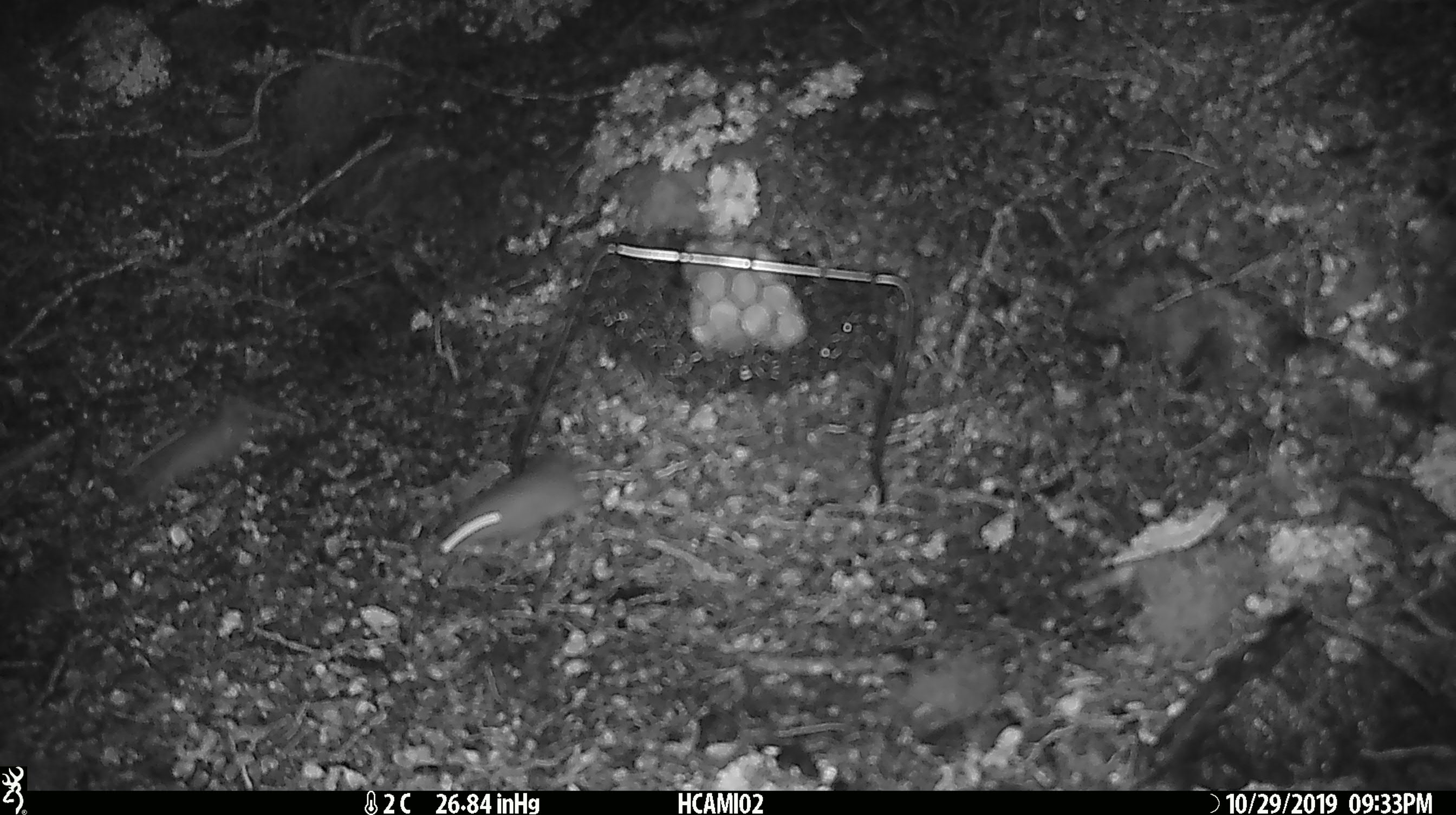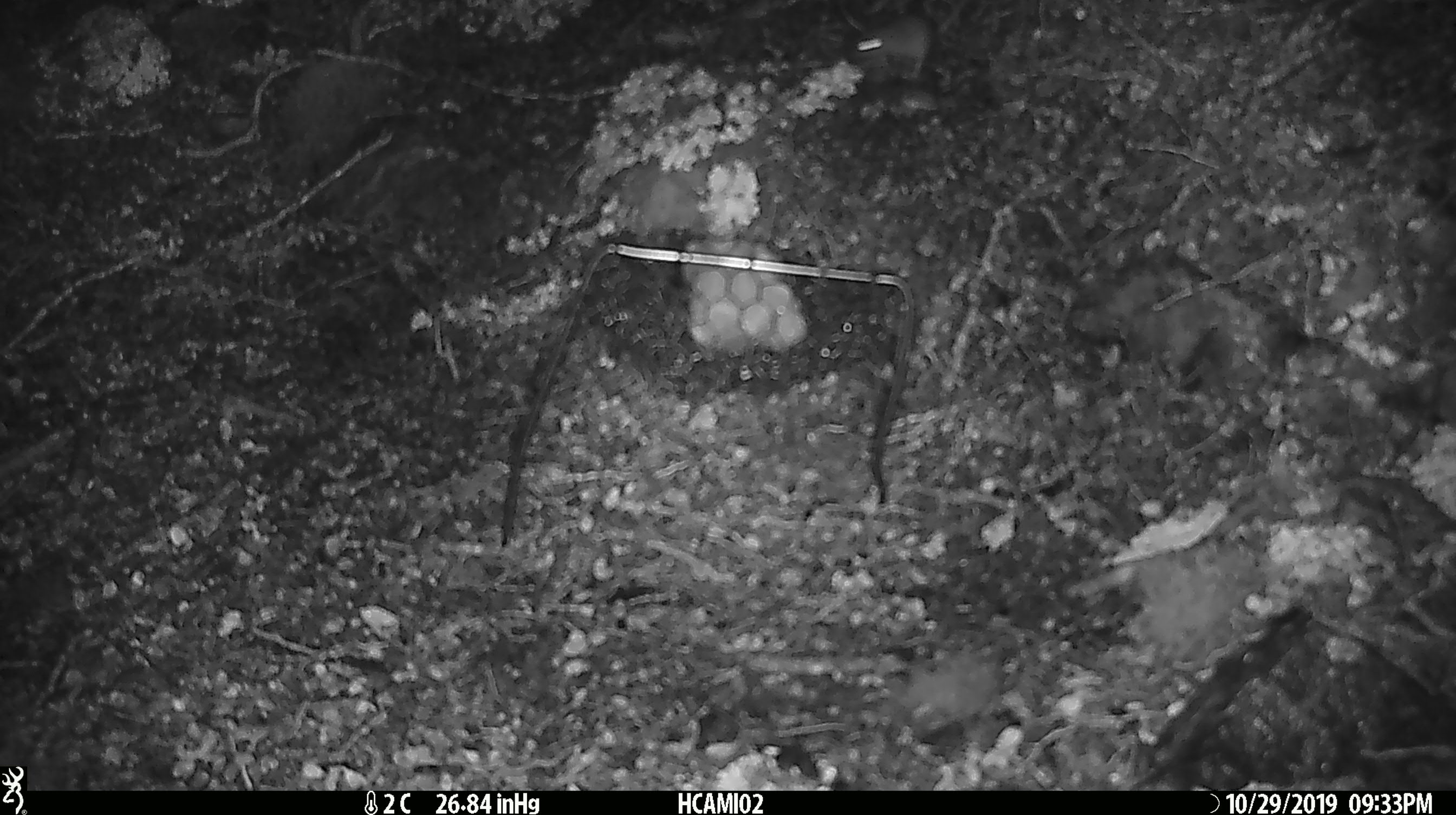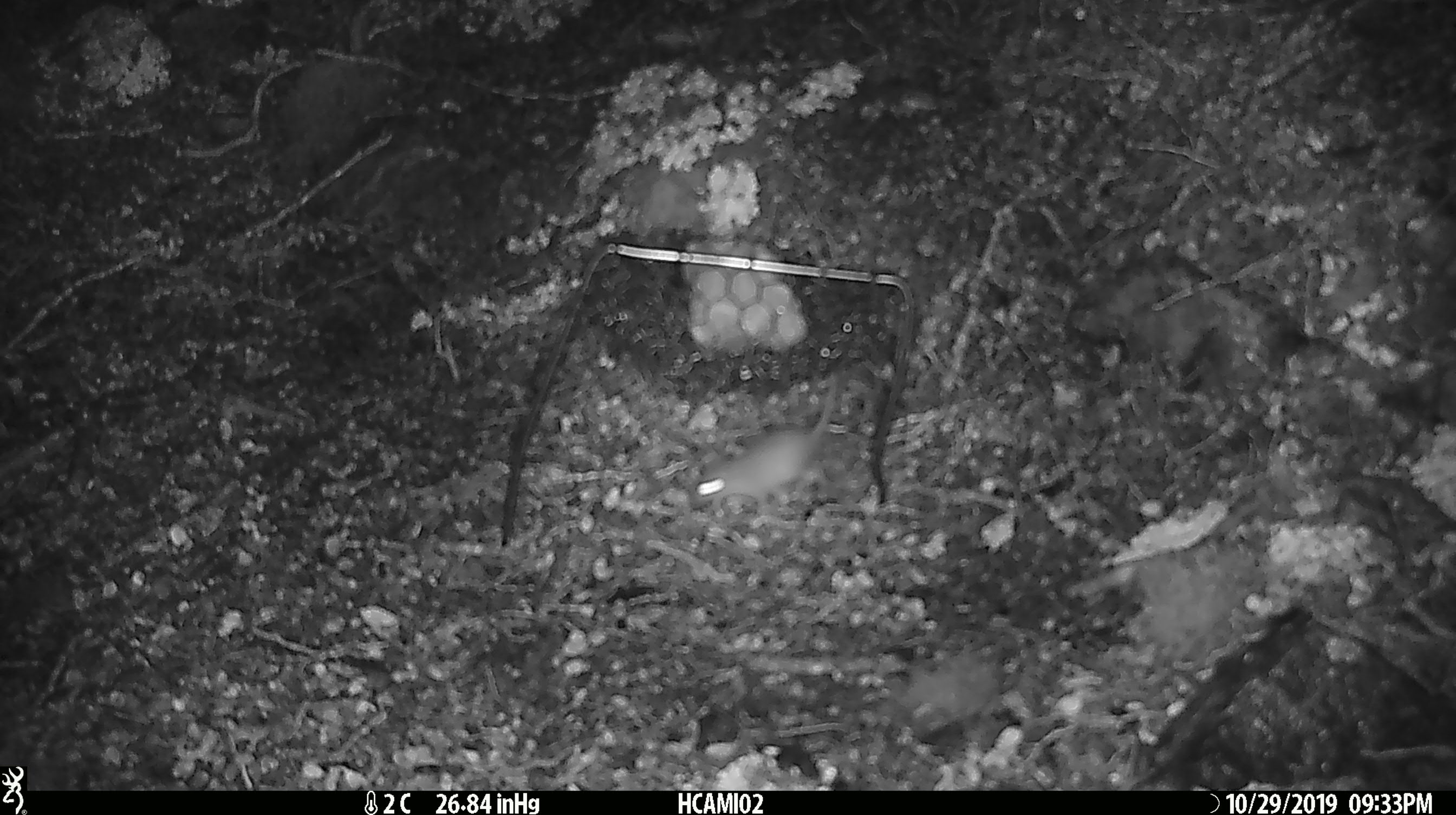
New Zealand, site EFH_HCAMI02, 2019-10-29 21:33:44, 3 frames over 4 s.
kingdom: Animalia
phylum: Chordata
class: Mammalia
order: Rodentia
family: Muridae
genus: Mus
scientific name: Mus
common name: mouse